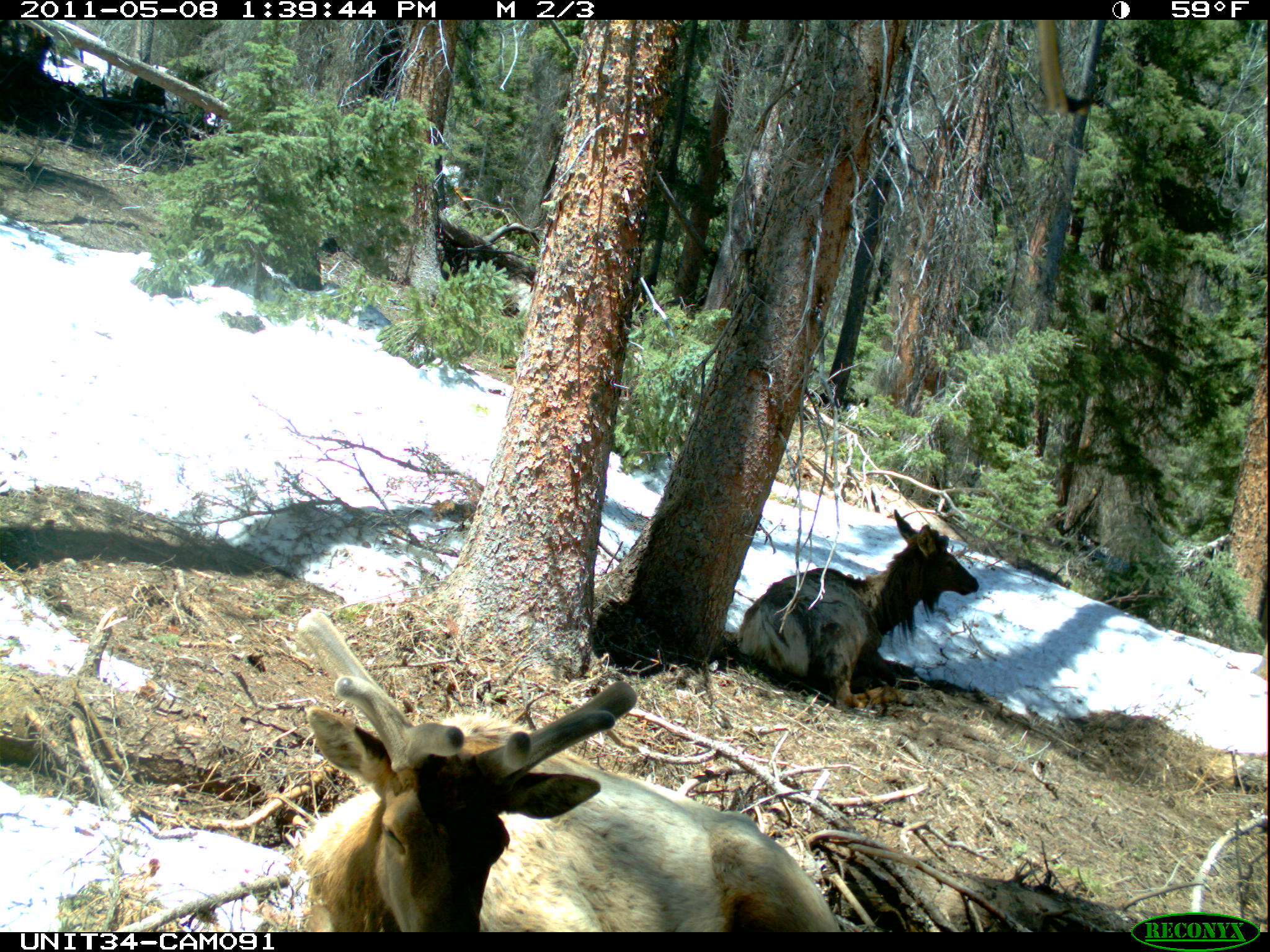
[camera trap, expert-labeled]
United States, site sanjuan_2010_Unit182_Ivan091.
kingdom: Animalia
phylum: Chordata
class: Mammalia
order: Artiodactyla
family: Cervidae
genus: Cervus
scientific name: Cervus elaphus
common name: red deer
Cervus elaphus (red deer).